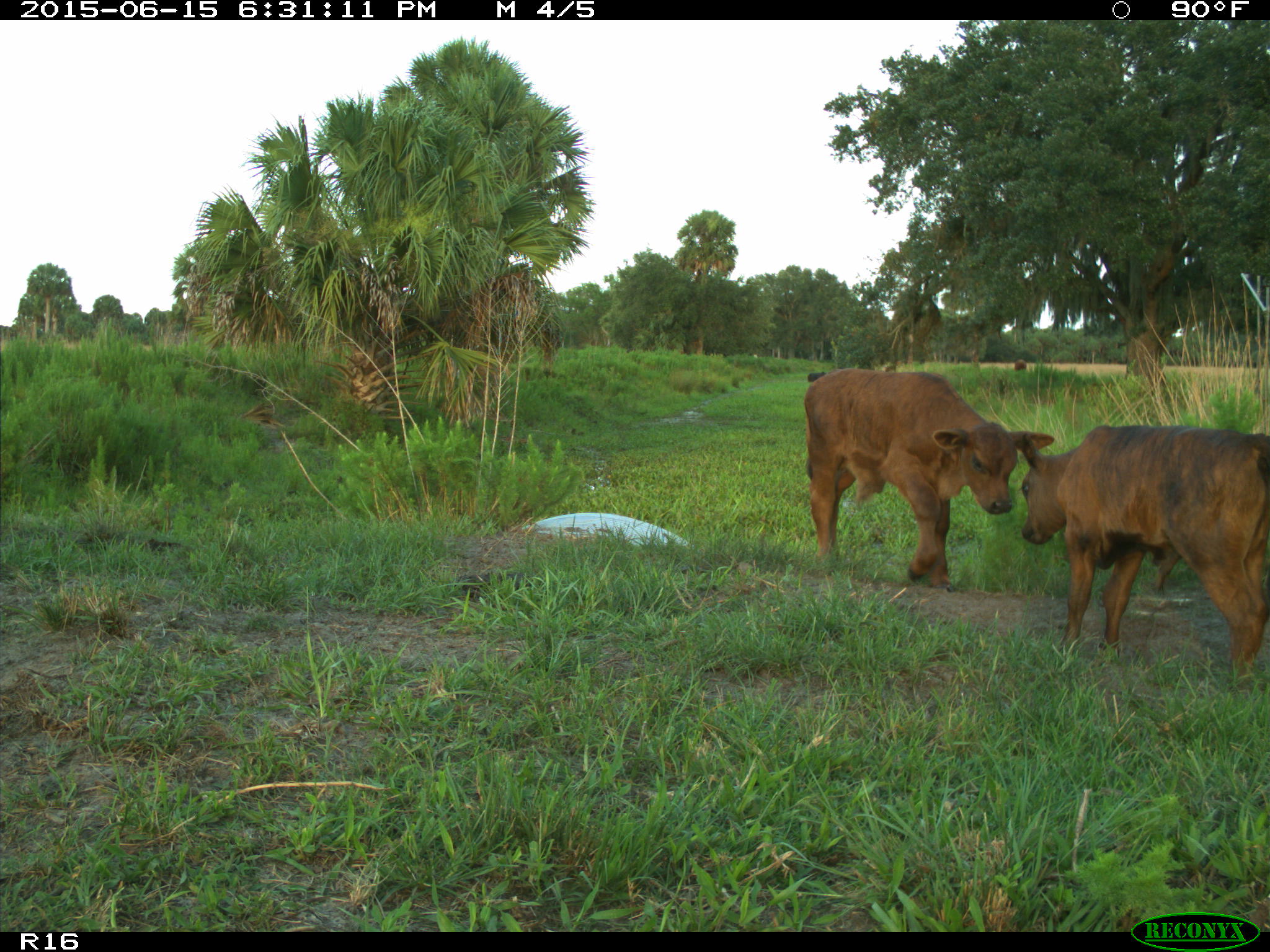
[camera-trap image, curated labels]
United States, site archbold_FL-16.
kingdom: Animalia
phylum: Chordata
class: Mammalia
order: Artiodactyla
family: Bovidae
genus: Bos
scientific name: Bos taurus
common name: domestic cow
Bos taurus (domestic cow).